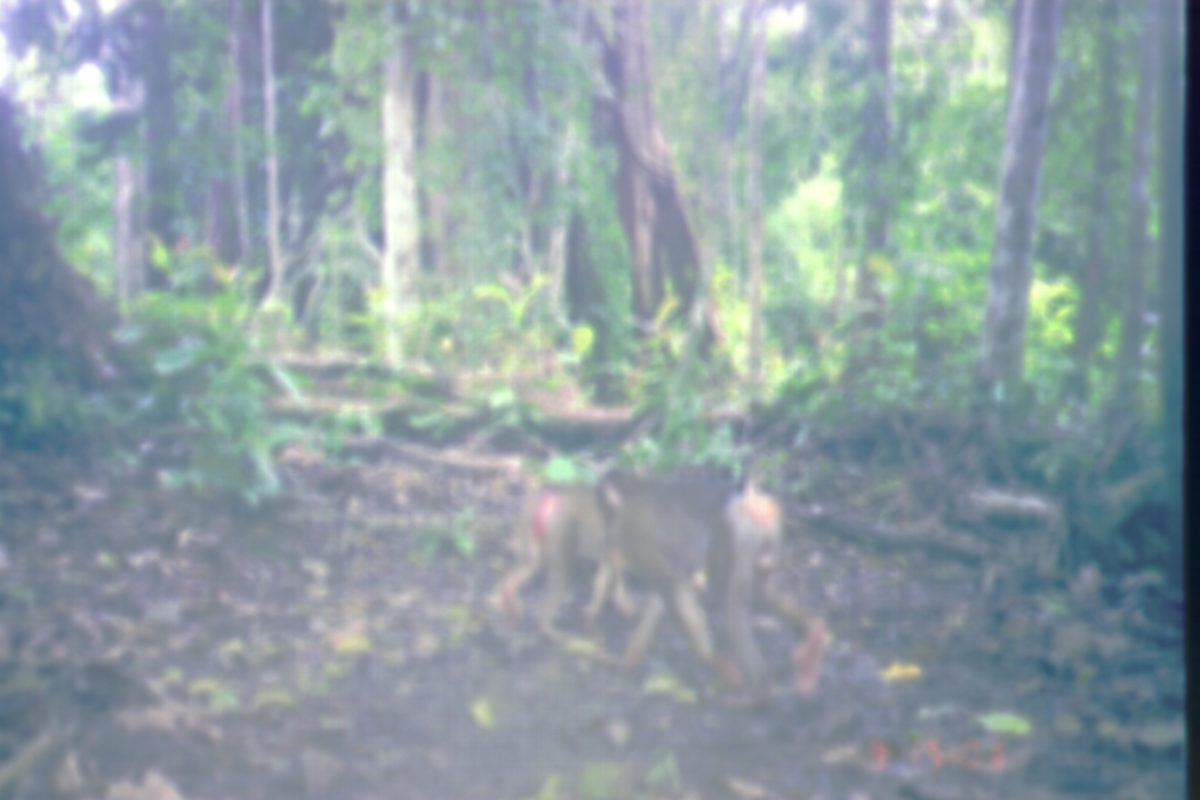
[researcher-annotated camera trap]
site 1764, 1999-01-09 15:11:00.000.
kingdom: Animalia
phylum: Chordata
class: Mammalia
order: Primates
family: Cercopithecidae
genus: Macaca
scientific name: Macaca nemestrina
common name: southern pig-tailed macaque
Macaca nemestrina (southern pig-tailed macaque), count 2.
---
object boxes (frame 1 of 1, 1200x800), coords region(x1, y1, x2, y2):
macaca nemestrina: region(596, 469, 832, 710); region(491, 482, 634, 646)